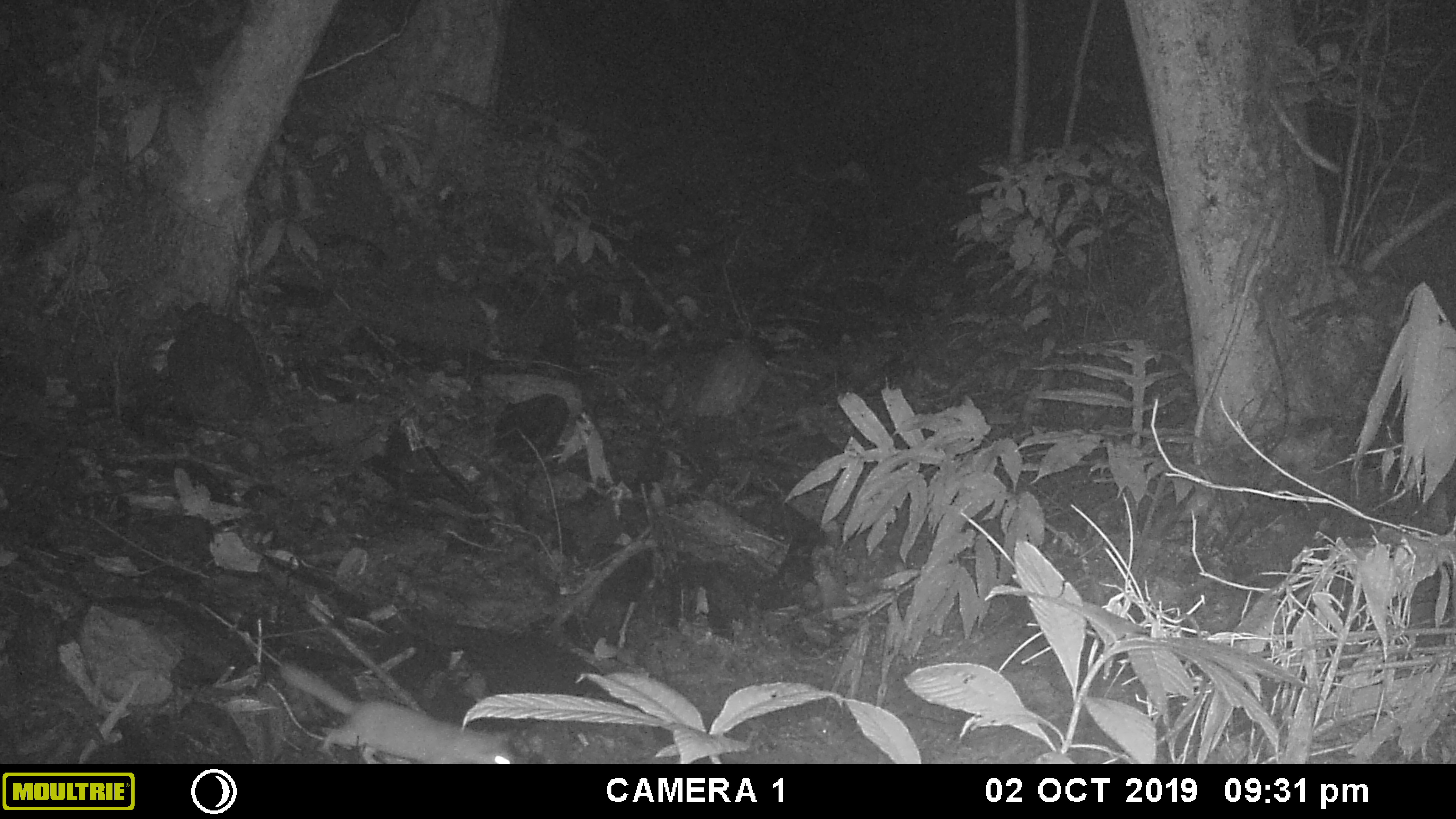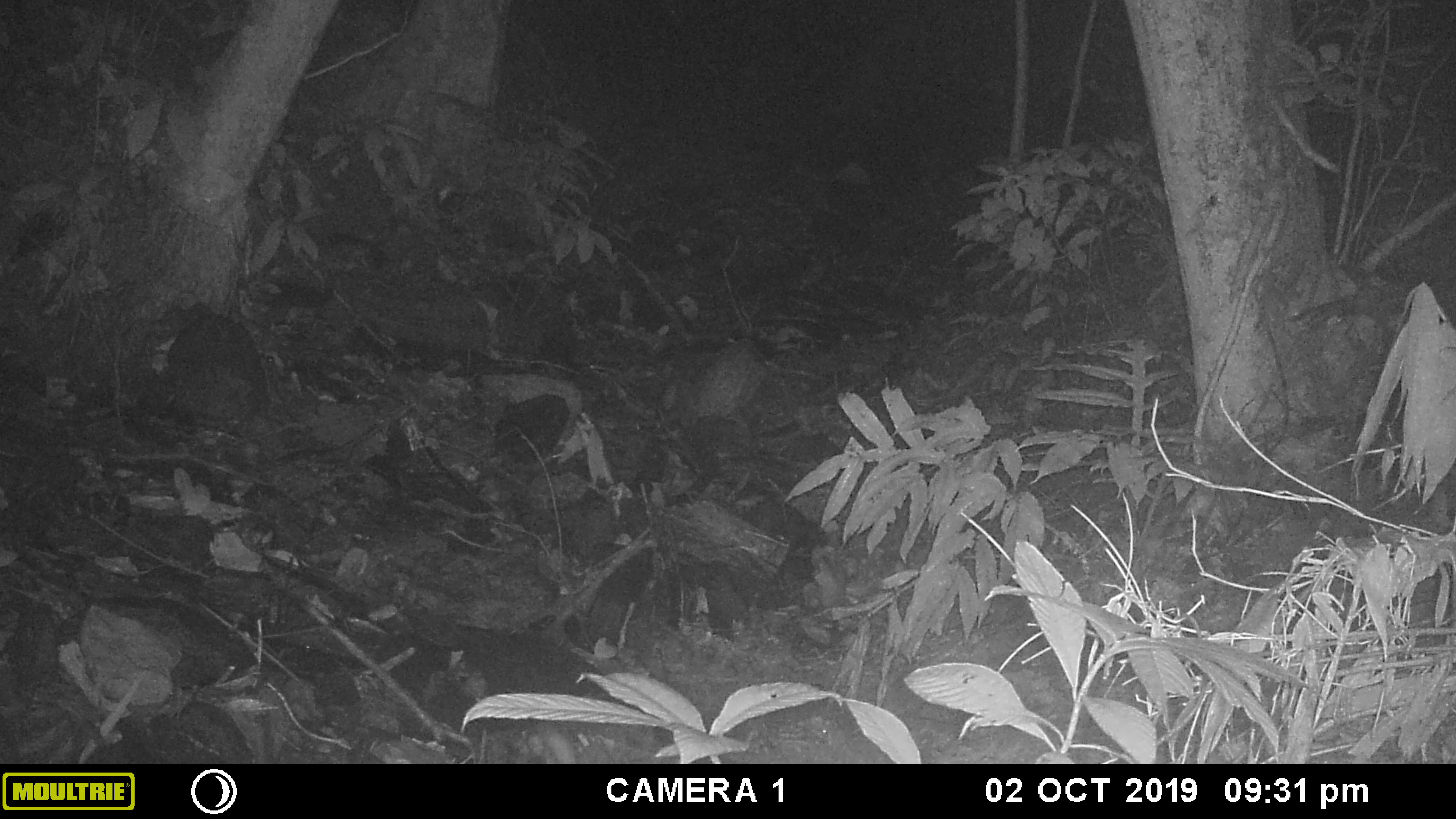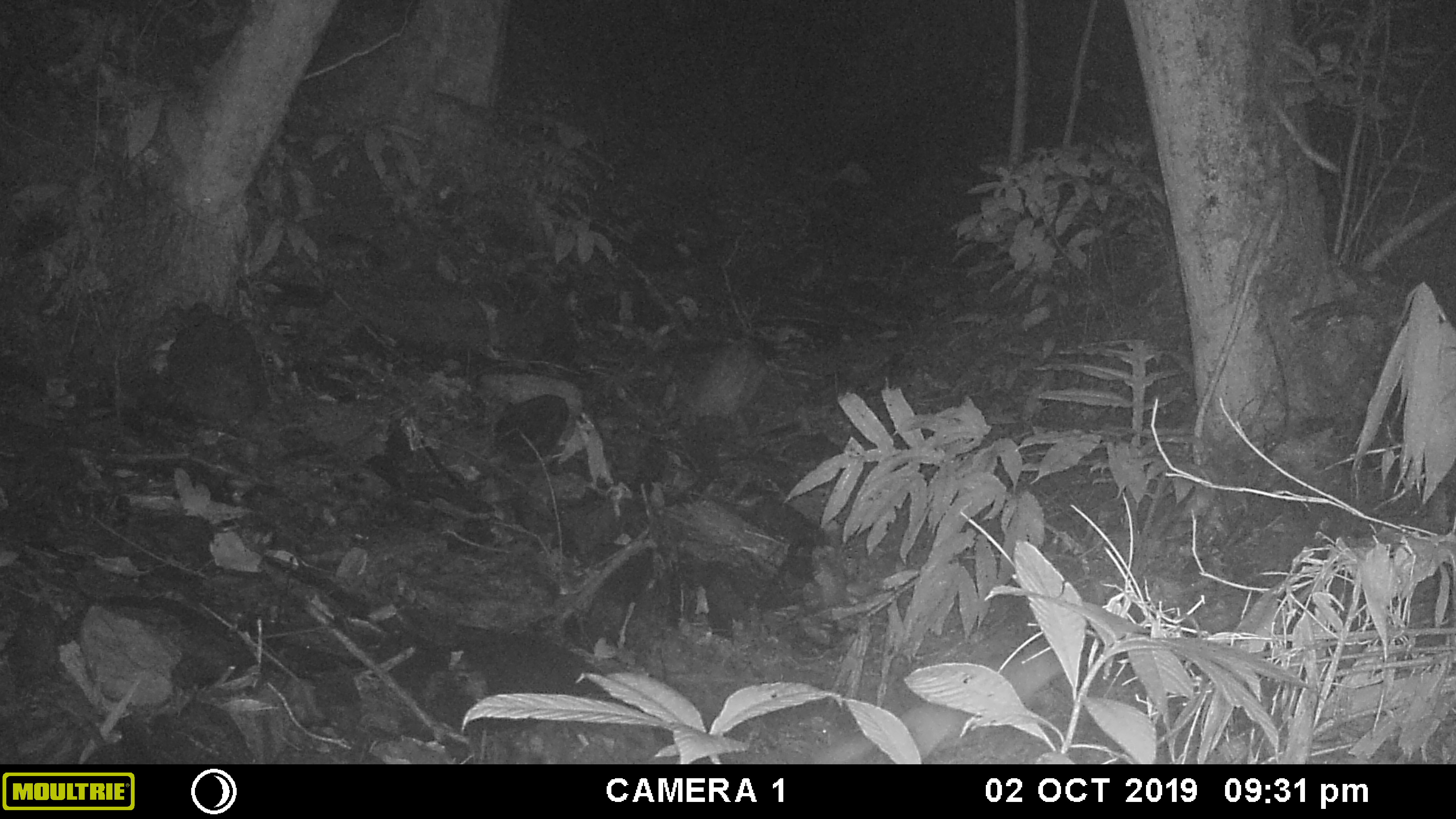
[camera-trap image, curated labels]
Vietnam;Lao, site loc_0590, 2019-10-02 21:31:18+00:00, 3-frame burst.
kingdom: Animalia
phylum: Chordata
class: Mammalia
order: Carnivora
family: Mustelidae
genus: Melogale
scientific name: Melogale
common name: ferret badger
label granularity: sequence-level